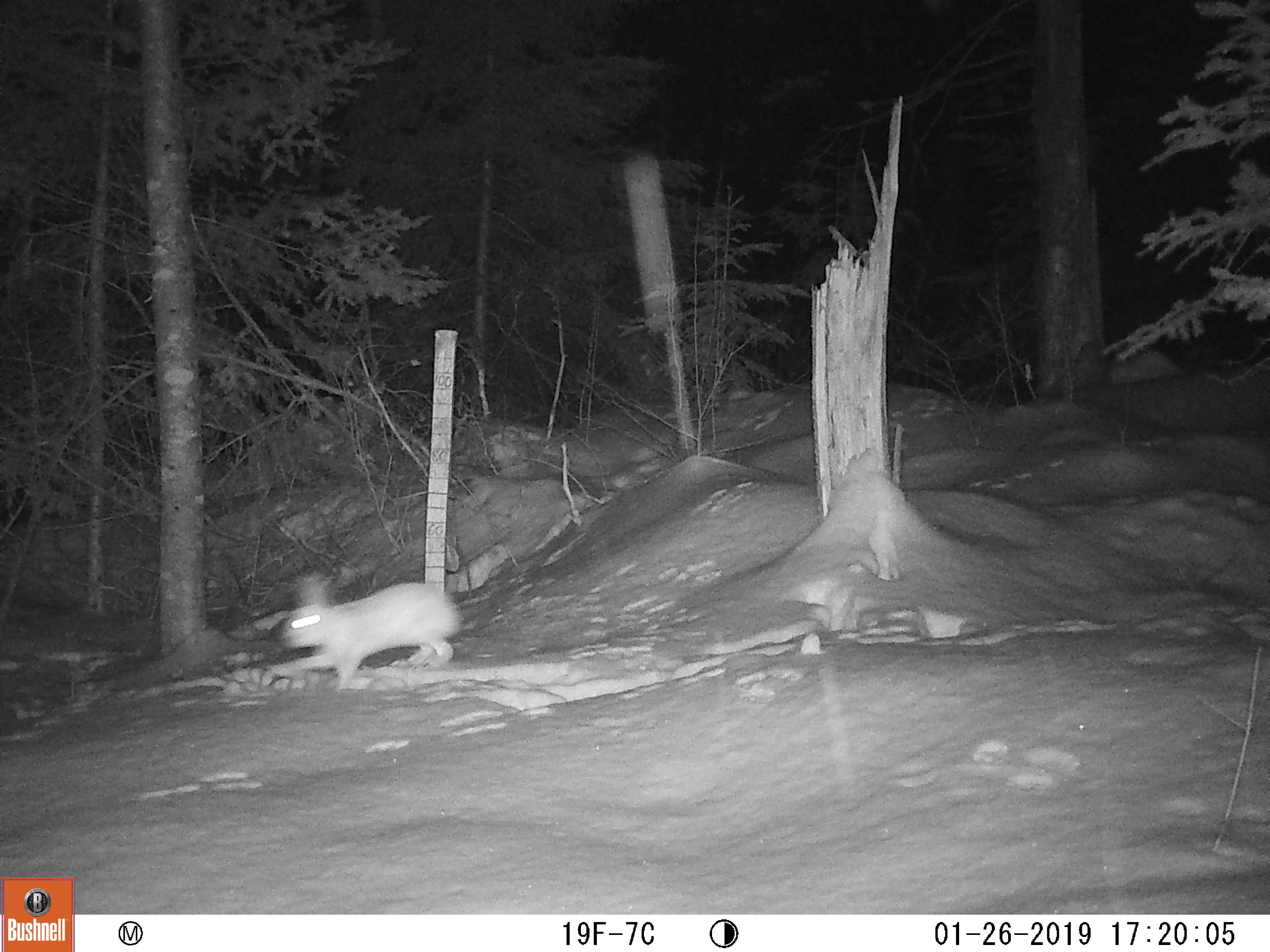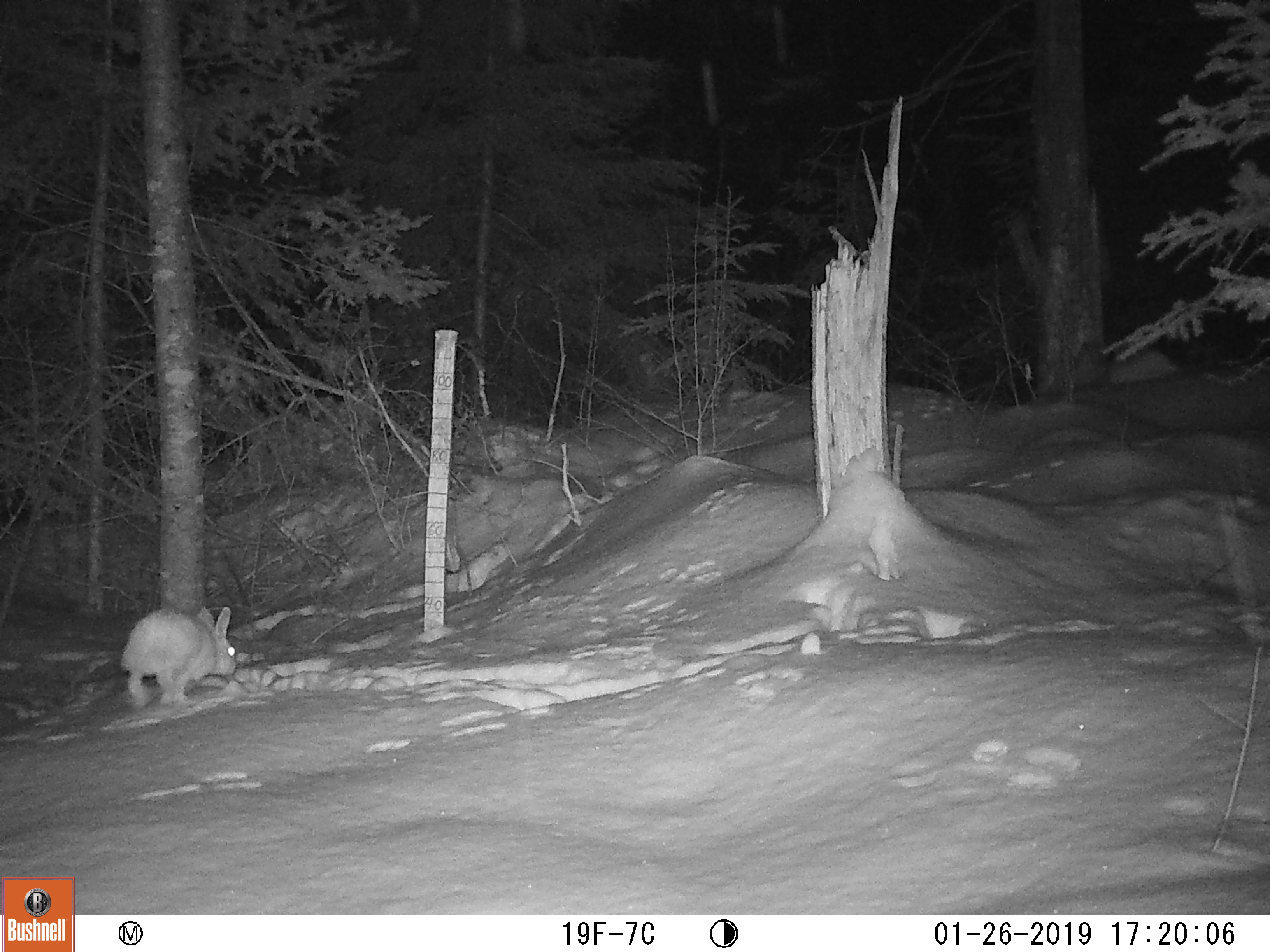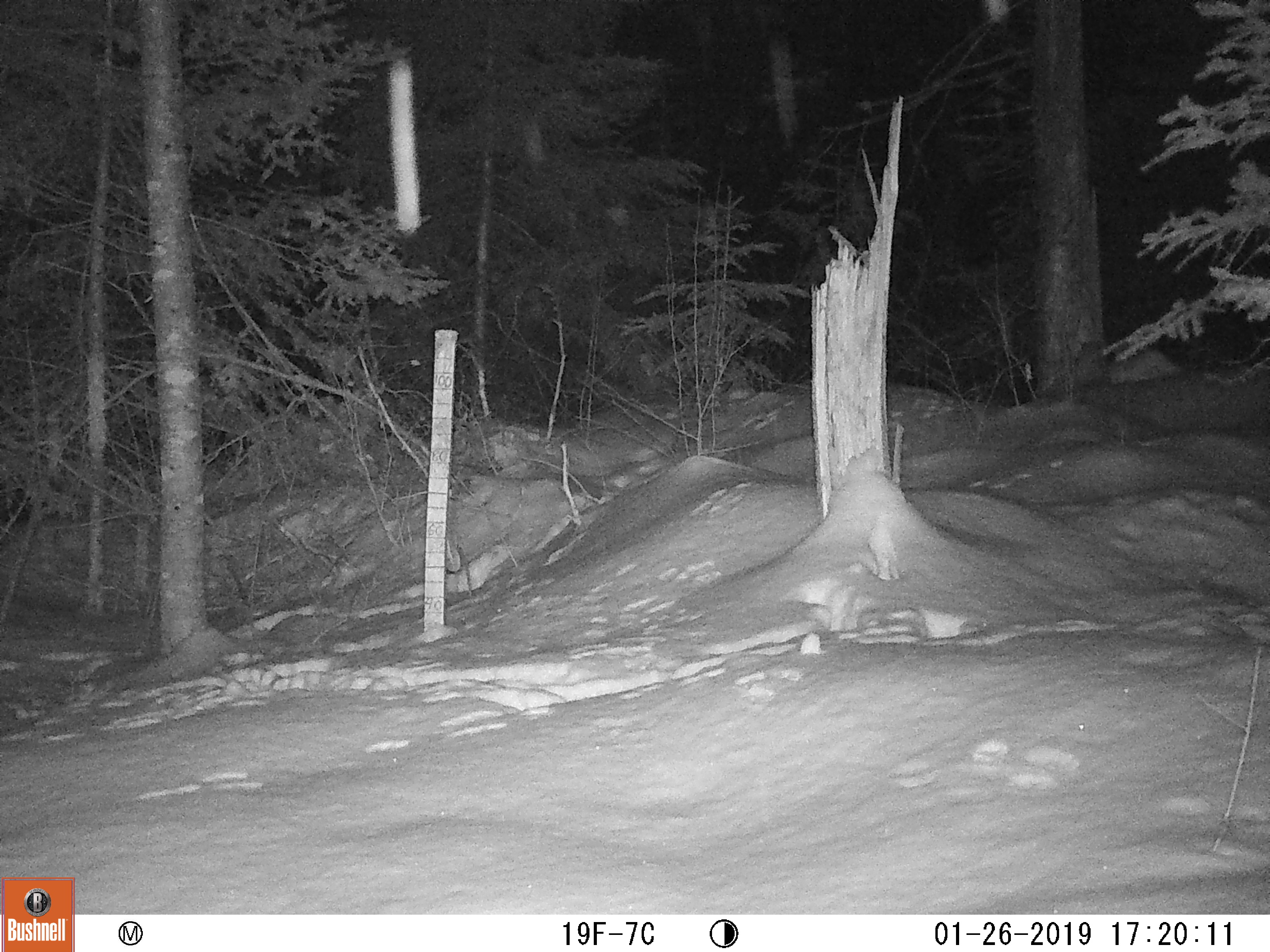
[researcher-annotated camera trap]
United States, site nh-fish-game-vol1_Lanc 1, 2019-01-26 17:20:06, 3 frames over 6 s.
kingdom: Animalia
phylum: Chordata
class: Mammalia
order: Lagomorpha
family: Leporidae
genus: Lepus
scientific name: Lepus americanus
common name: snowshoe hare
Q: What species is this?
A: Snowshoe hare (Lepus americanus).